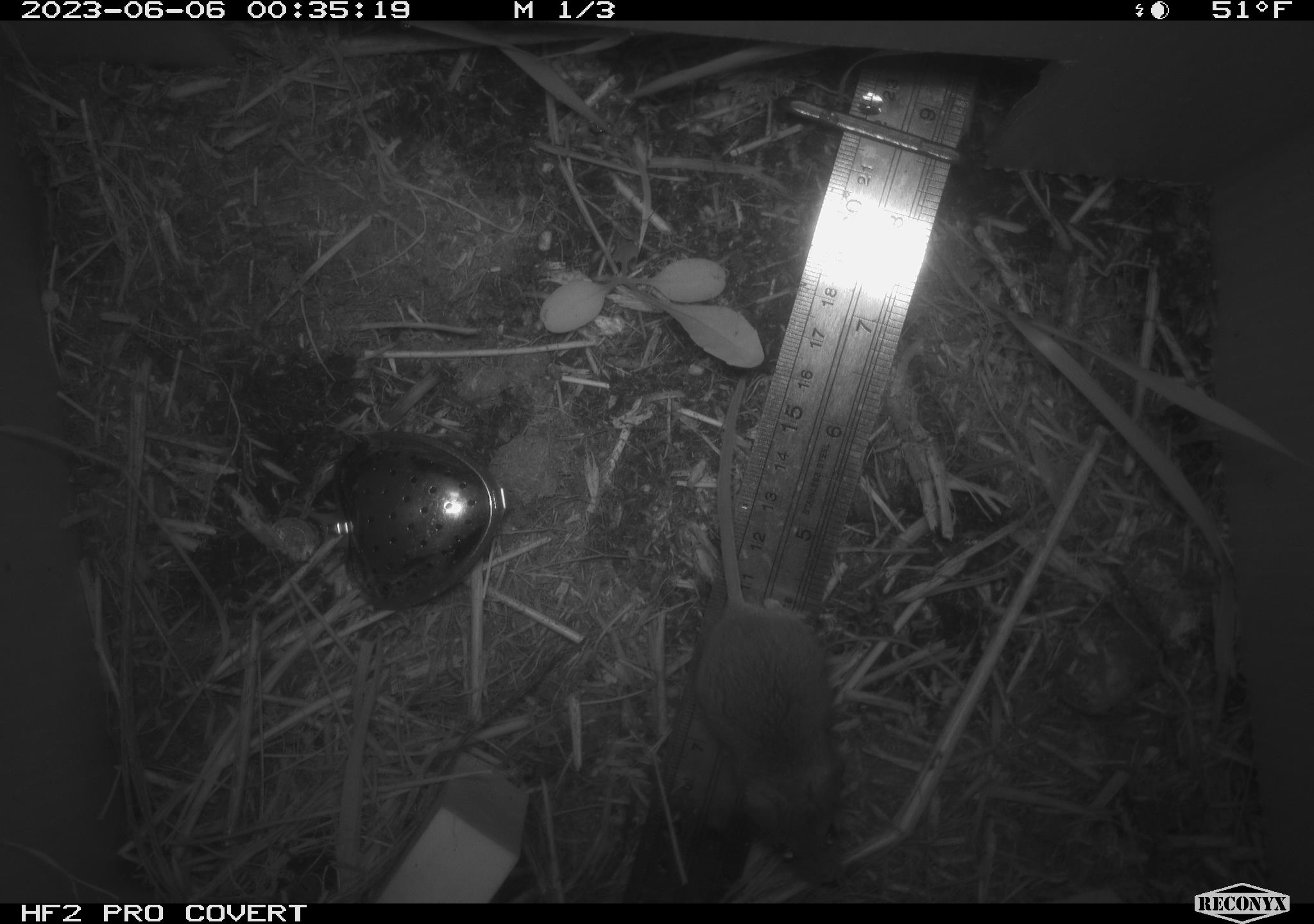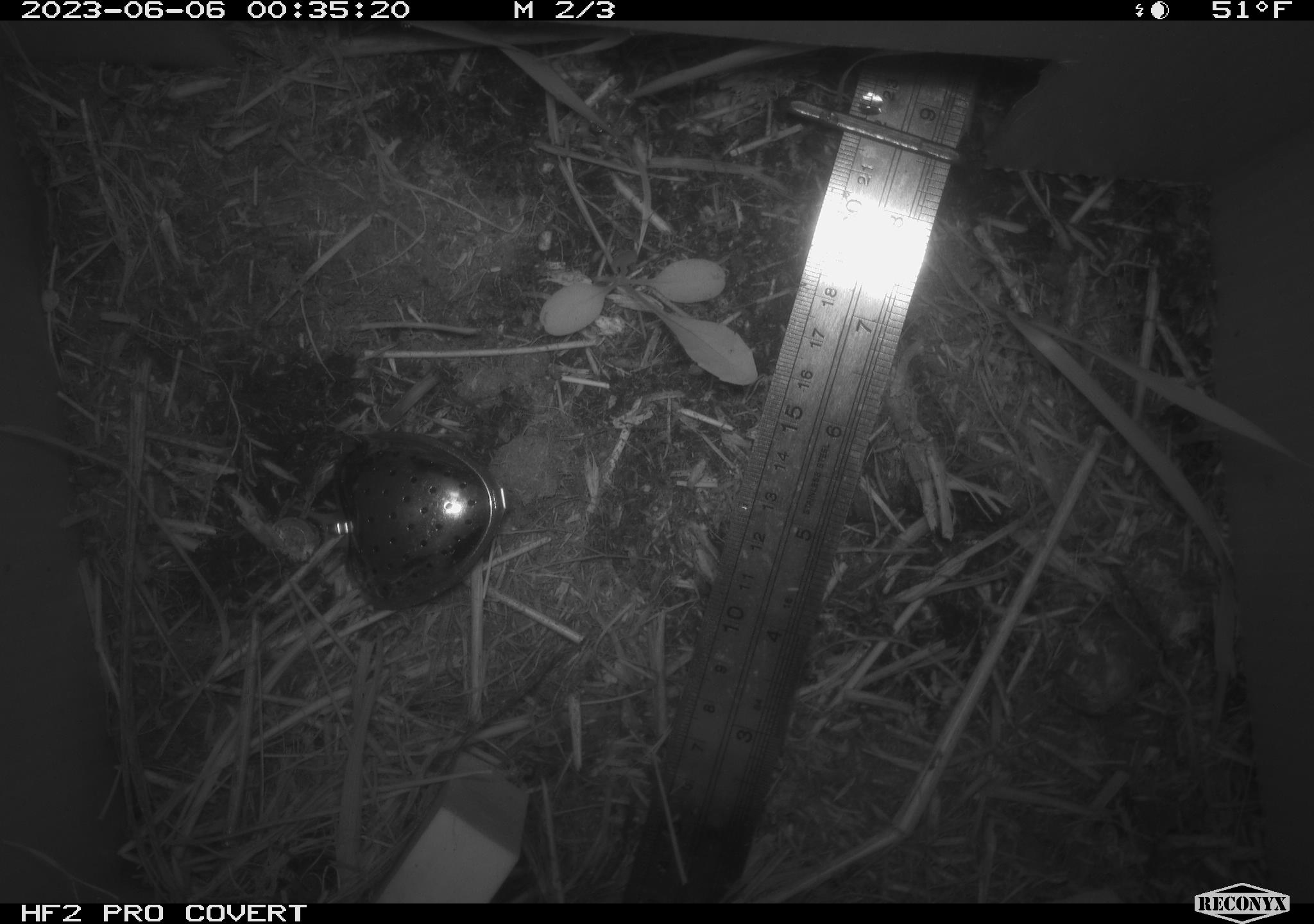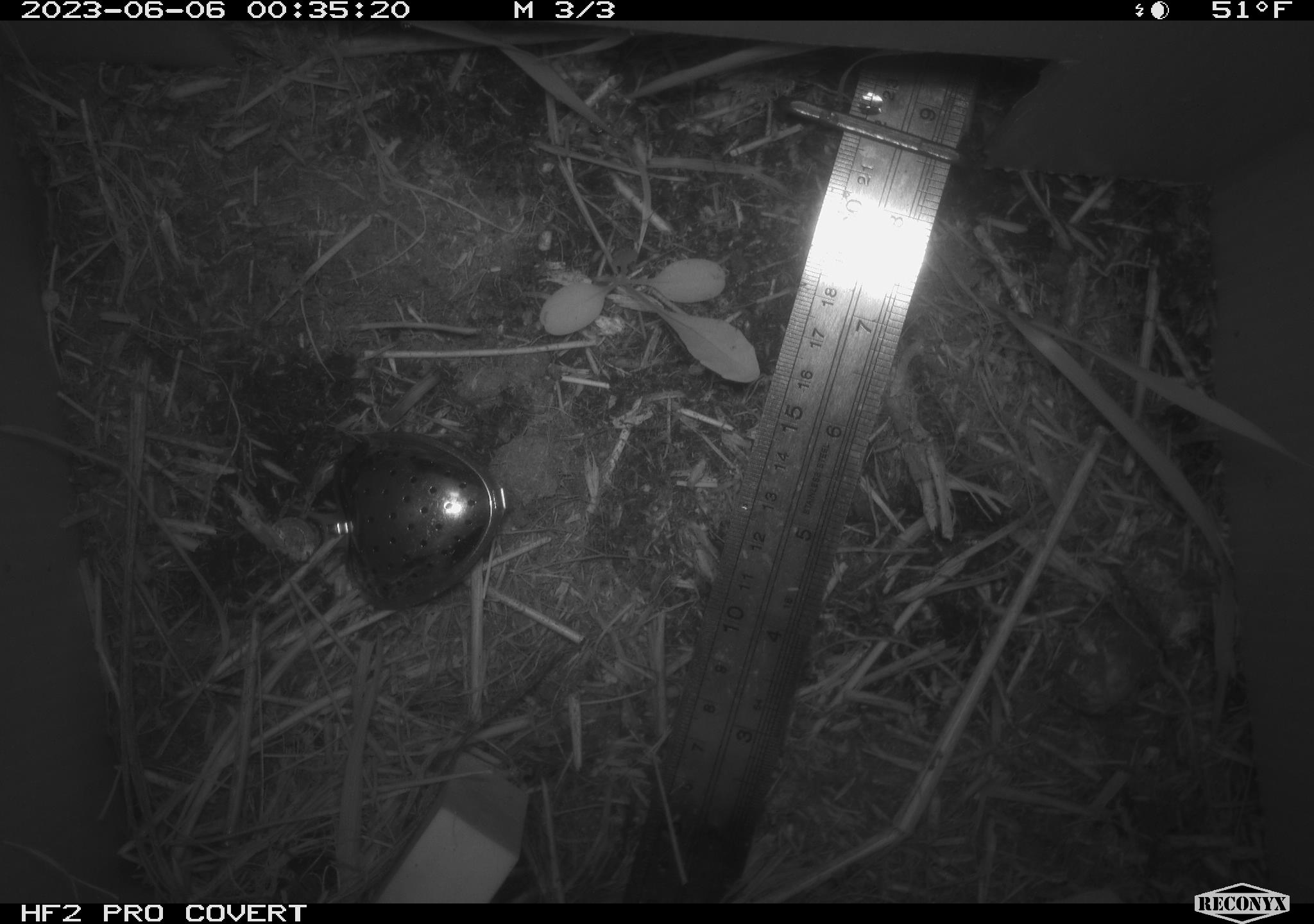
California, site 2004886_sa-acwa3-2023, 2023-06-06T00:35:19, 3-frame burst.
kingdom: Animalia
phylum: Chordata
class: Mammalia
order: Rodentia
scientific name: Rodentia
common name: mouse species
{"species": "mouse species (Rodentia)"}